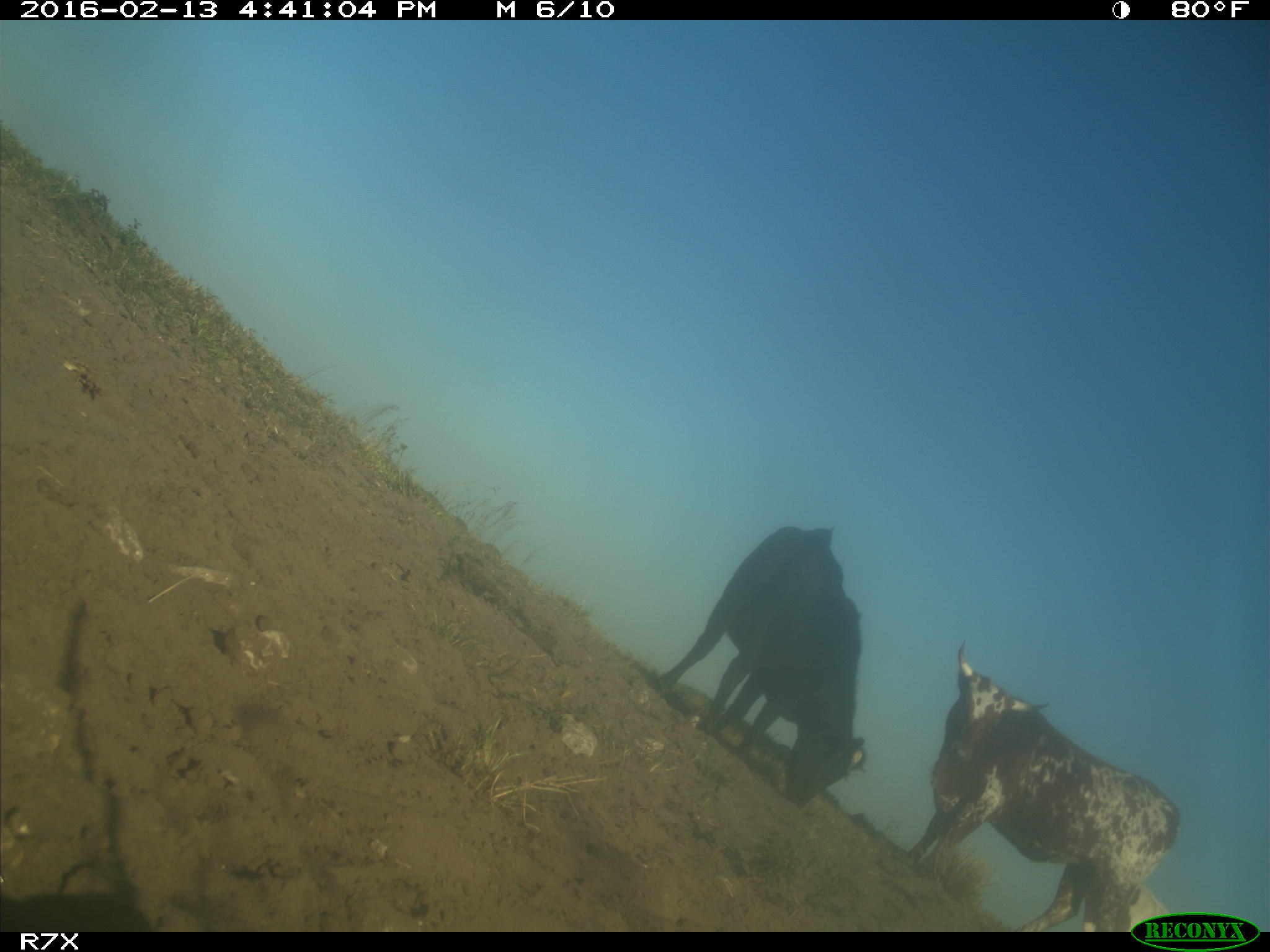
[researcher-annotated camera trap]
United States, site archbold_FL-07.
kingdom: Animalia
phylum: Chordata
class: Mammalia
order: Artiodactyla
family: Bovidae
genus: Bos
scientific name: Bos taurus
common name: domestic cow